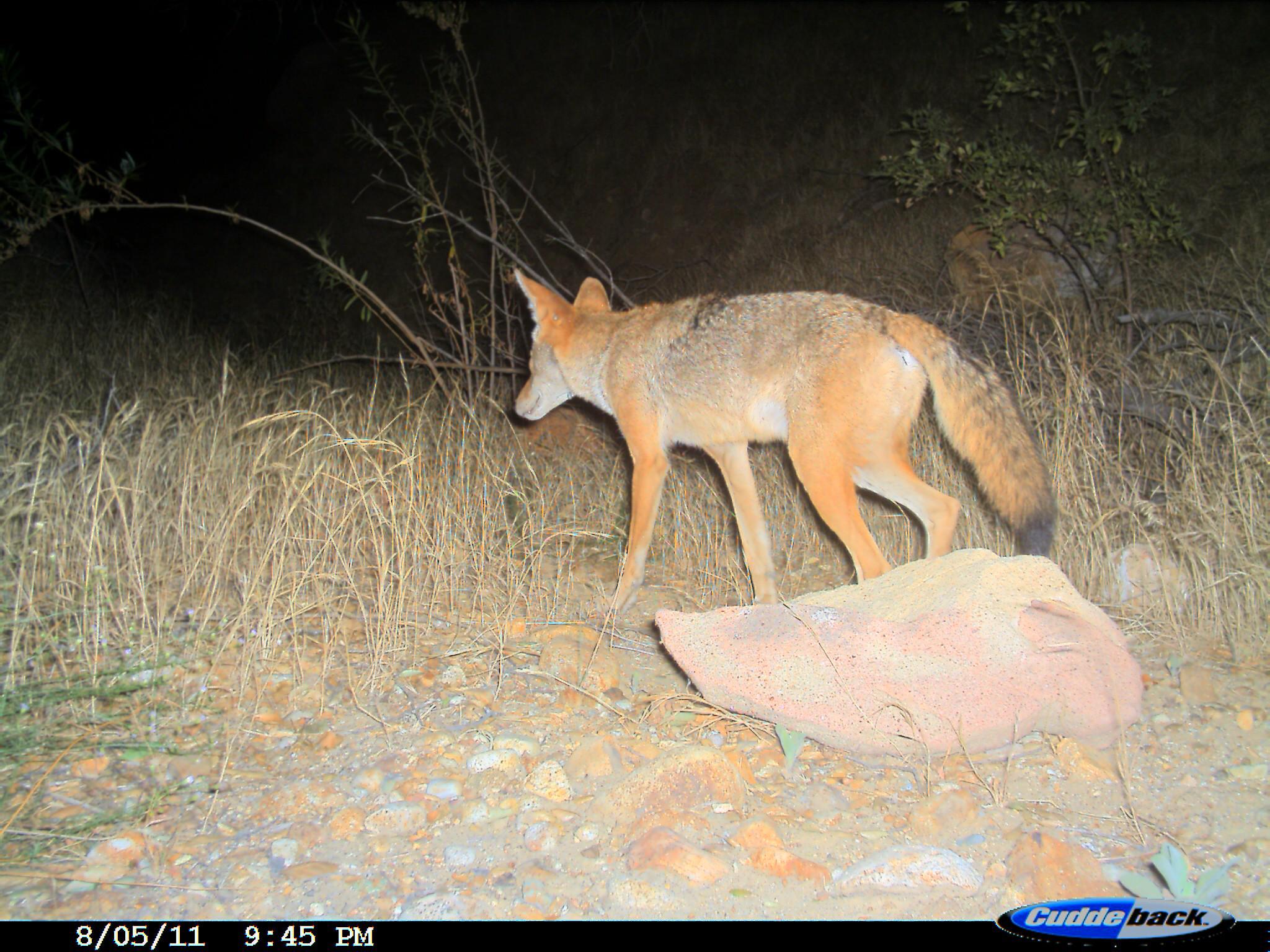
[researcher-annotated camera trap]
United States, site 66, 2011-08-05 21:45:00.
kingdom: Animalia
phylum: Chordata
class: Mammalia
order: Carnivora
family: Canidae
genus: Canis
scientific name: Canis latrans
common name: coyote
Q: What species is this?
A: Coyote (Canis latrans).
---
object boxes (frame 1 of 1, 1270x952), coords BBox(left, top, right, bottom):
coyote: BBox(511, 262, 1057, 634)